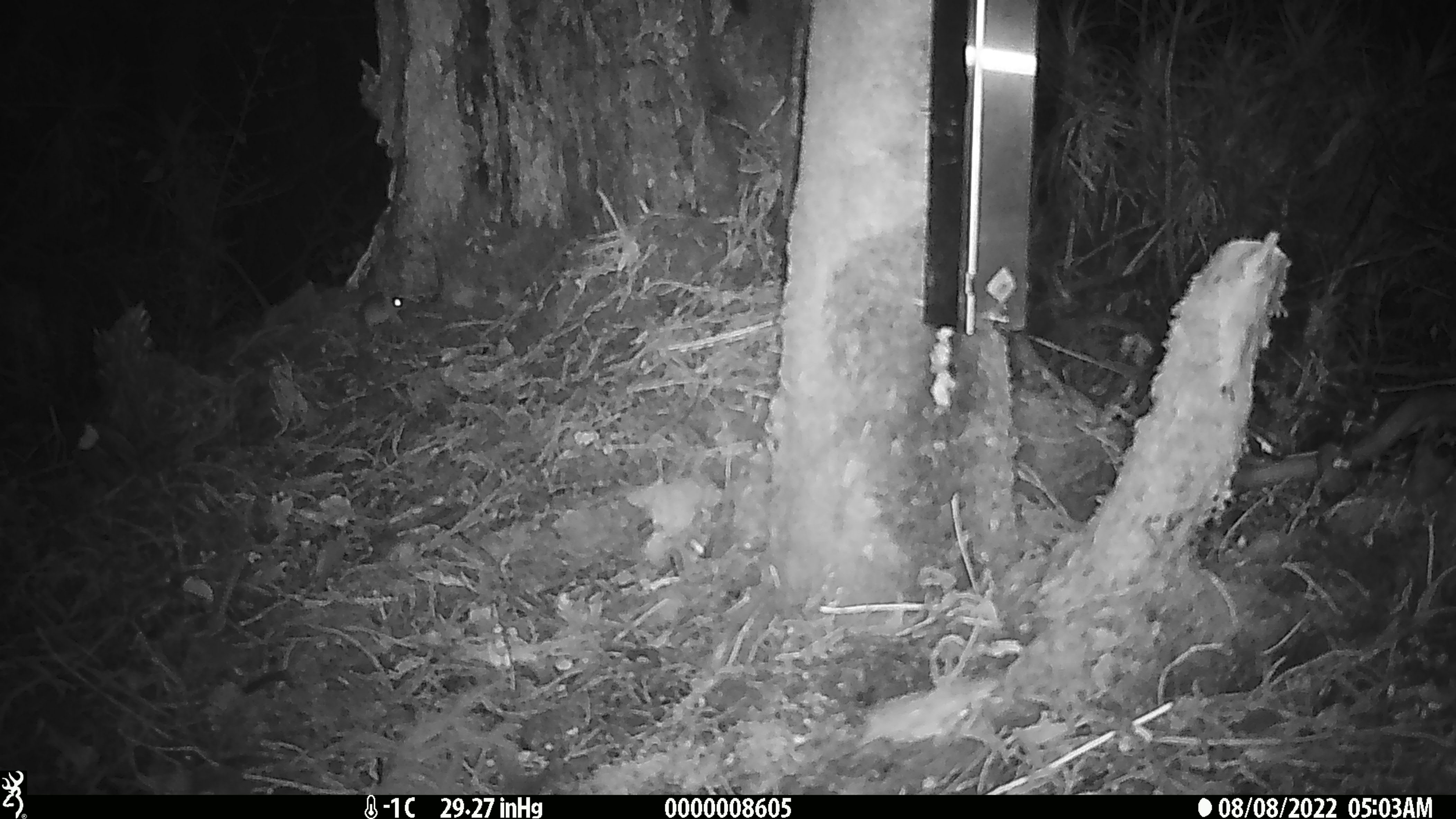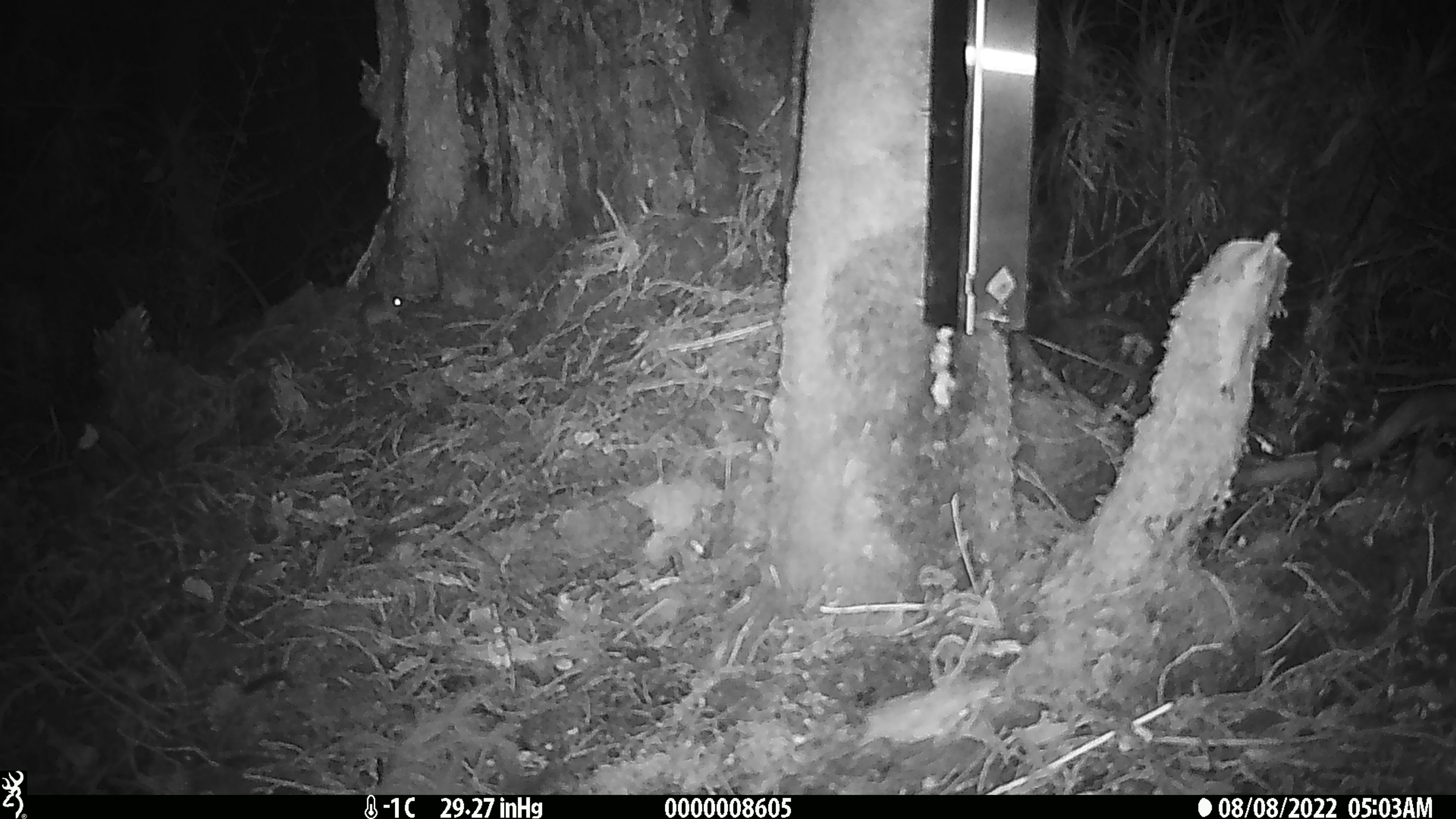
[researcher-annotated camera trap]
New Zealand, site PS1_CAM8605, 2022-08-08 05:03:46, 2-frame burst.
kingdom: Animalia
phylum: Chordata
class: Mammalia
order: Rodentia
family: Muridae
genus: Mus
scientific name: Mus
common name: mouse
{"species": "mouse (Mus)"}